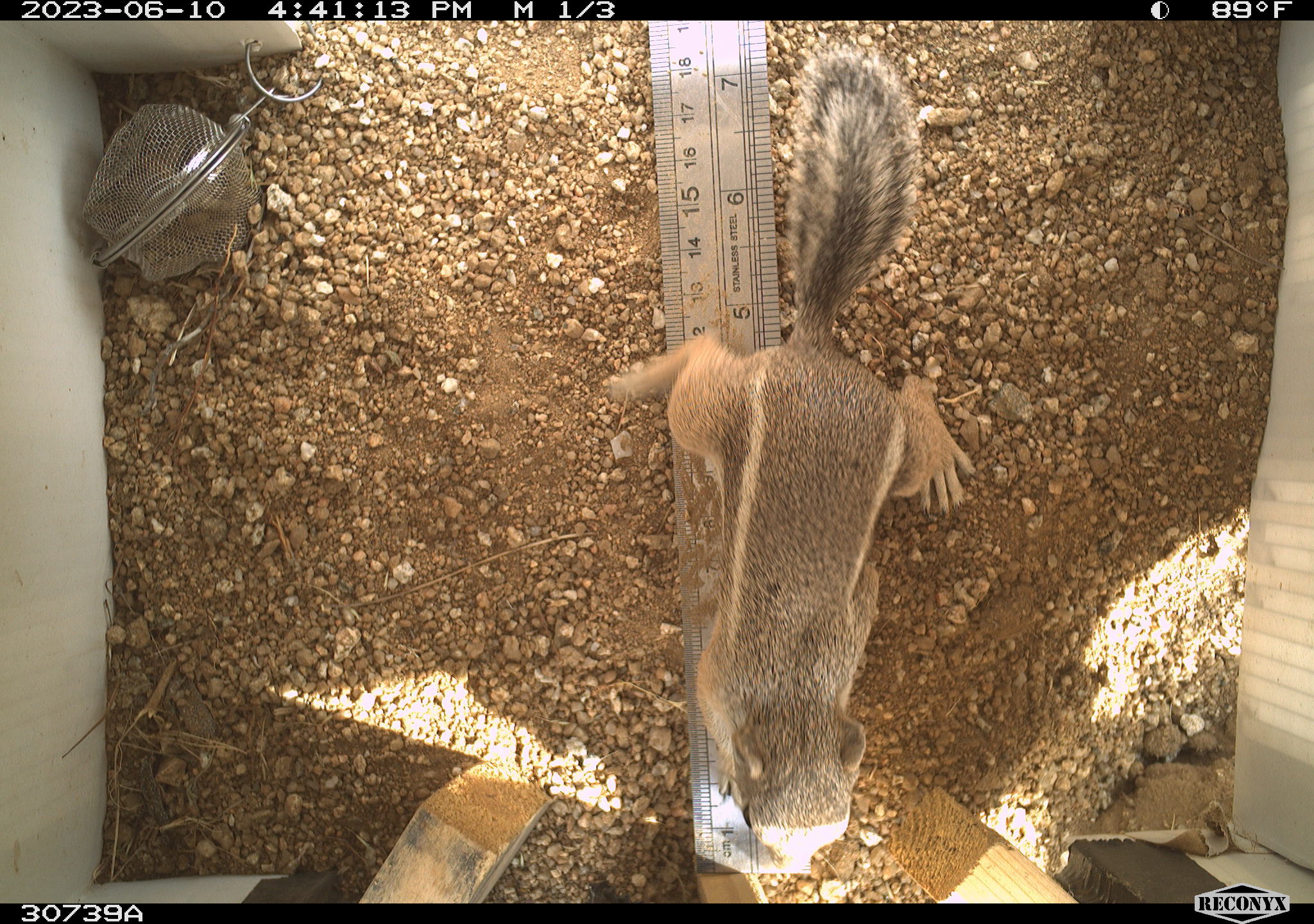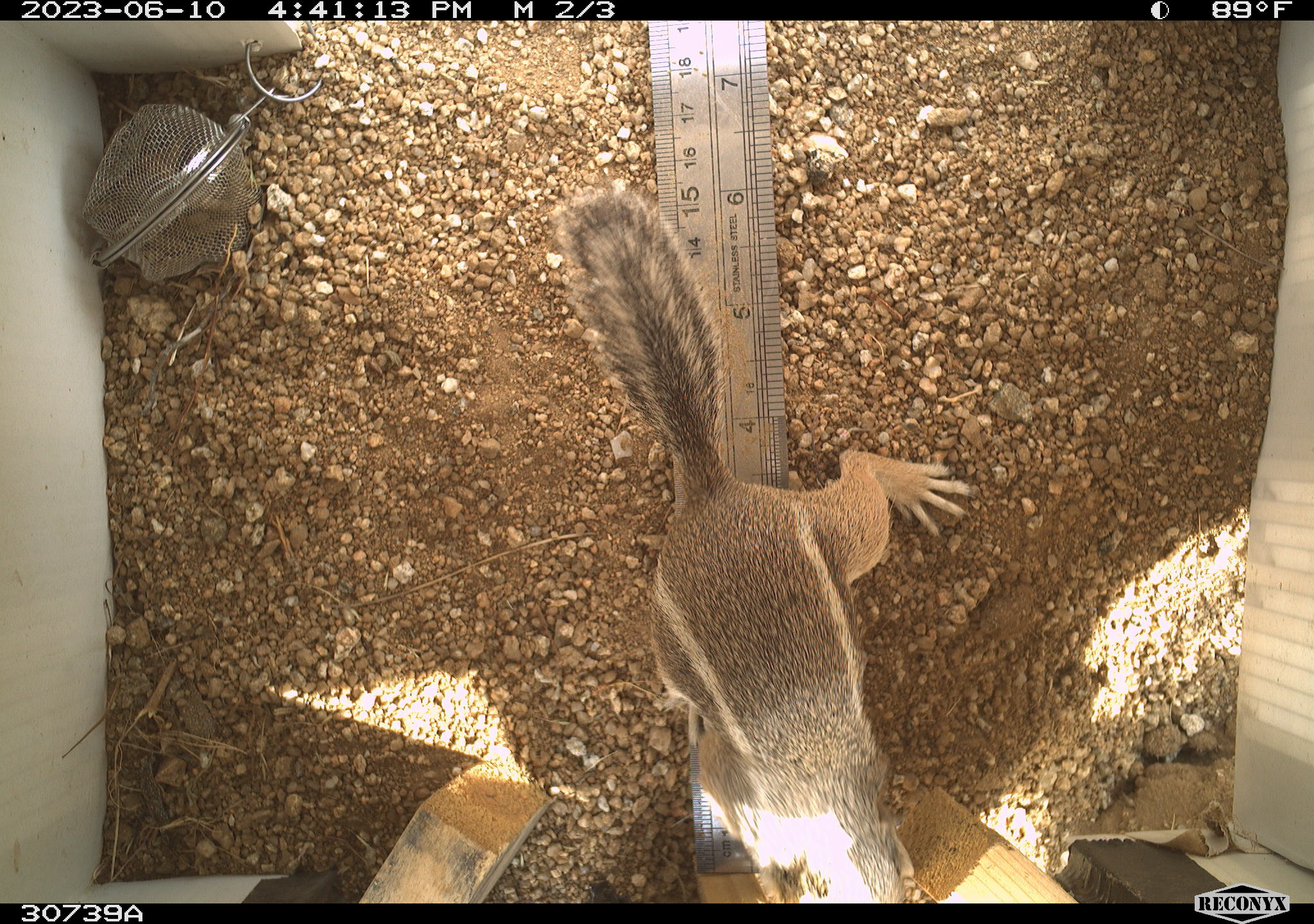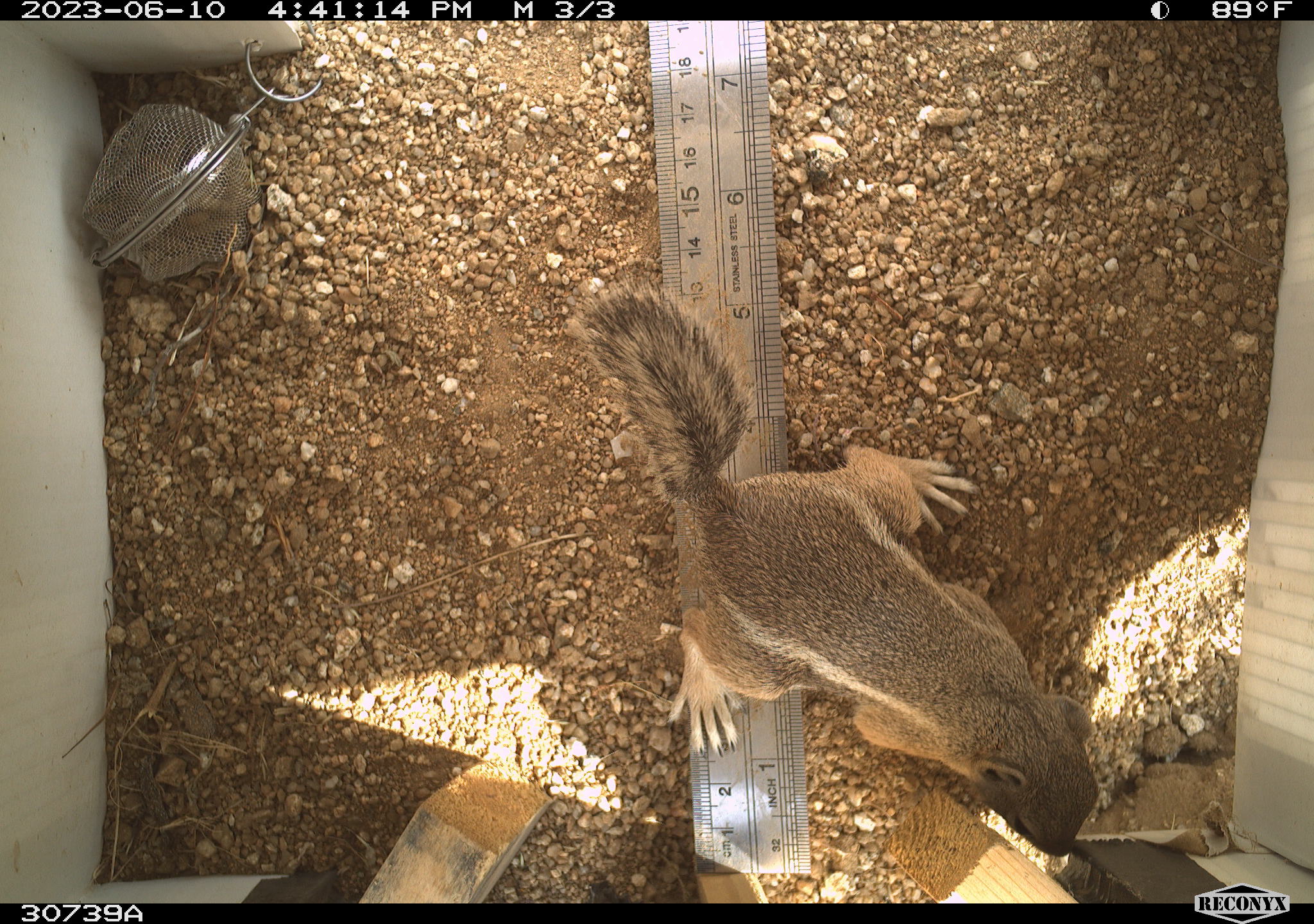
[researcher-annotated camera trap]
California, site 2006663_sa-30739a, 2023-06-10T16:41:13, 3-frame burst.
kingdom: Animalia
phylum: Chordata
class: Mammalia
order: Rodentia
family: Sciuridae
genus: Ammospermophilus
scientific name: Ammospermophilus leucurus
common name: white-tailed antelope squirrel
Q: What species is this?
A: White-tailed antelope squirrel (Ammospermophilus leucurus).